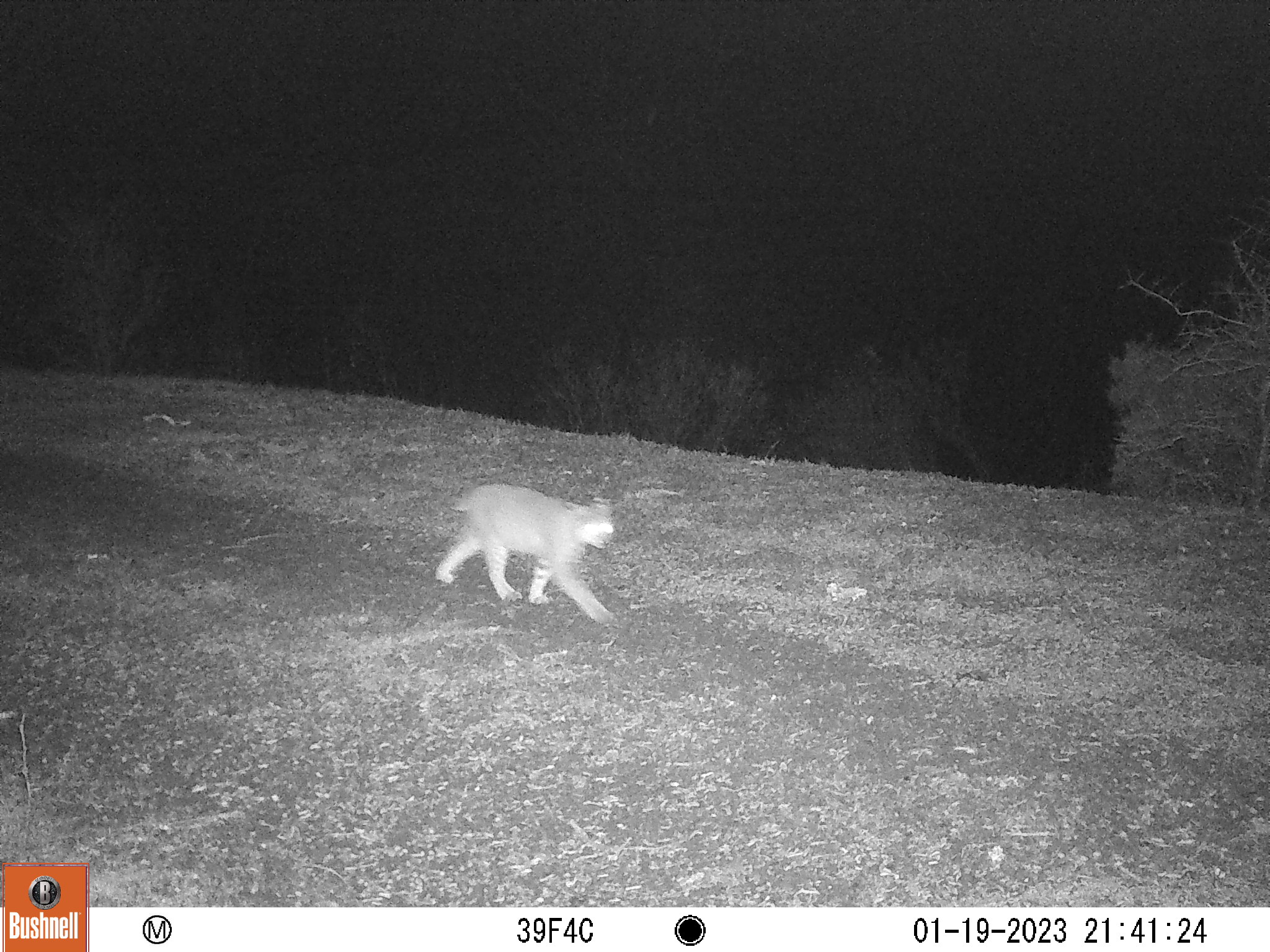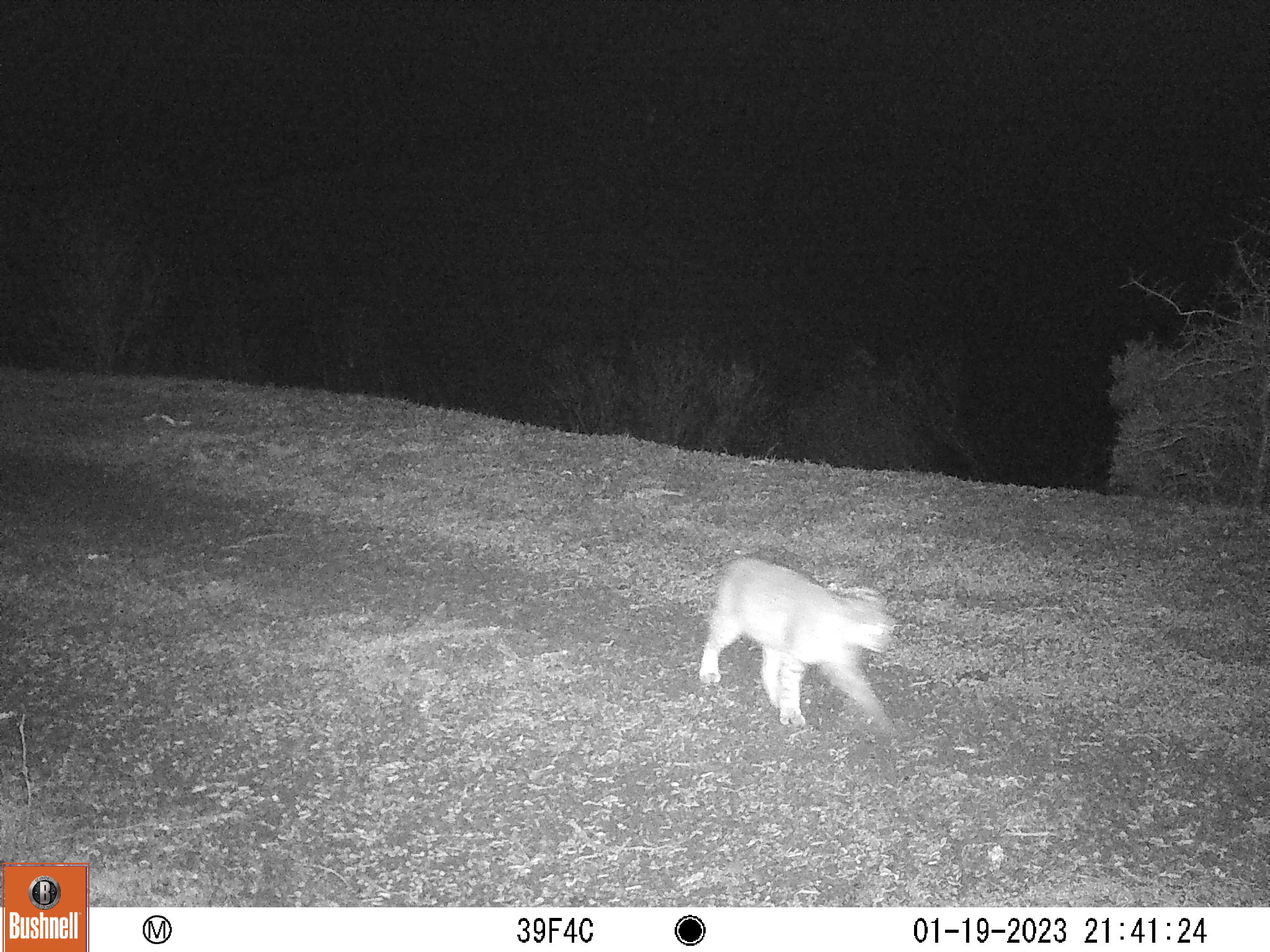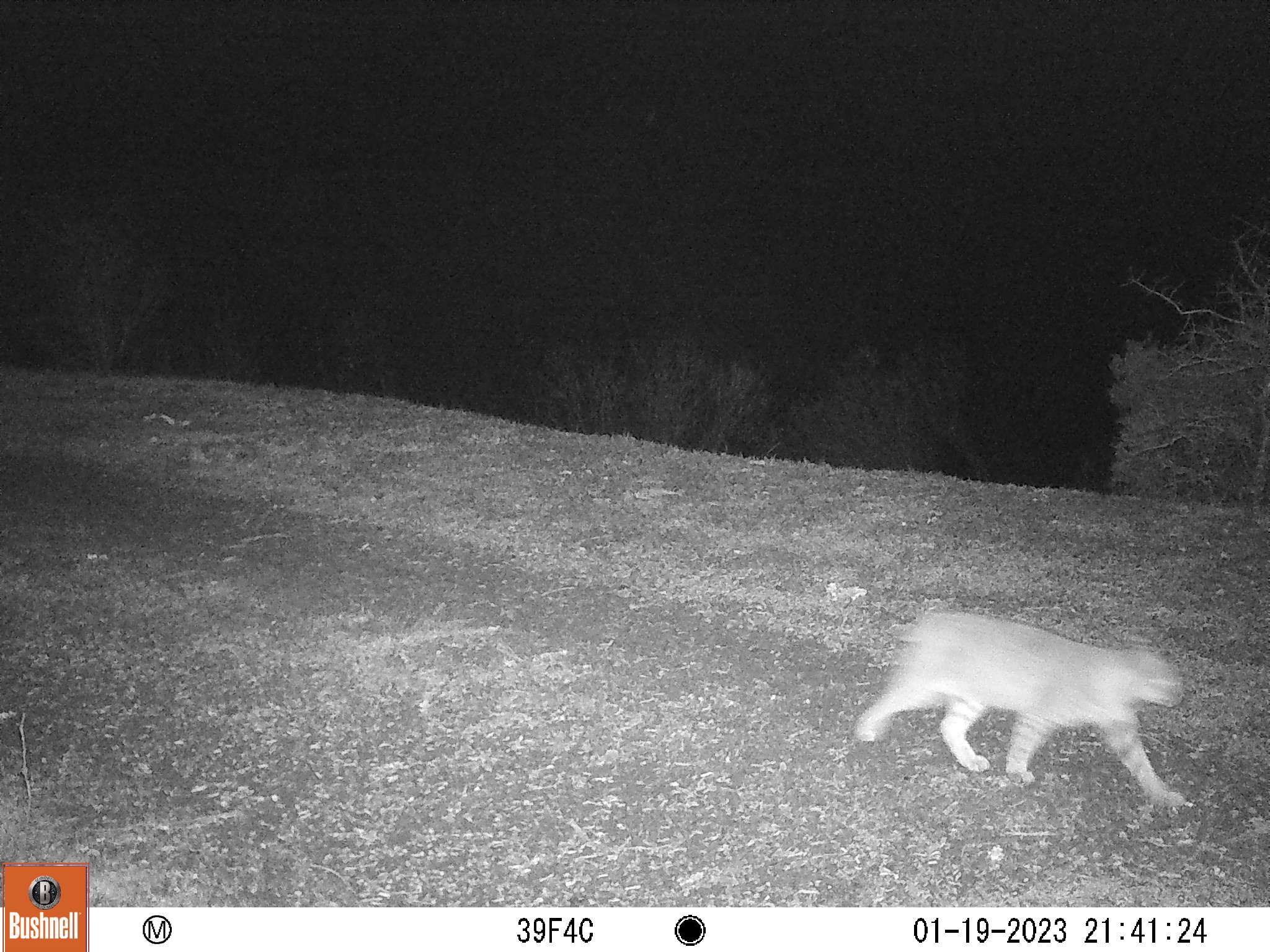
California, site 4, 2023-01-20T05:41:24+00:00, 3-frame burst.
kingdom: Animalia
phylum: Chordata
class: Mammalia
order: Carnivora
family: Felidae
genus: Lynx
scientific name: Lynx rufus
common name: bobcat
Bobcat (Lynx rufus).